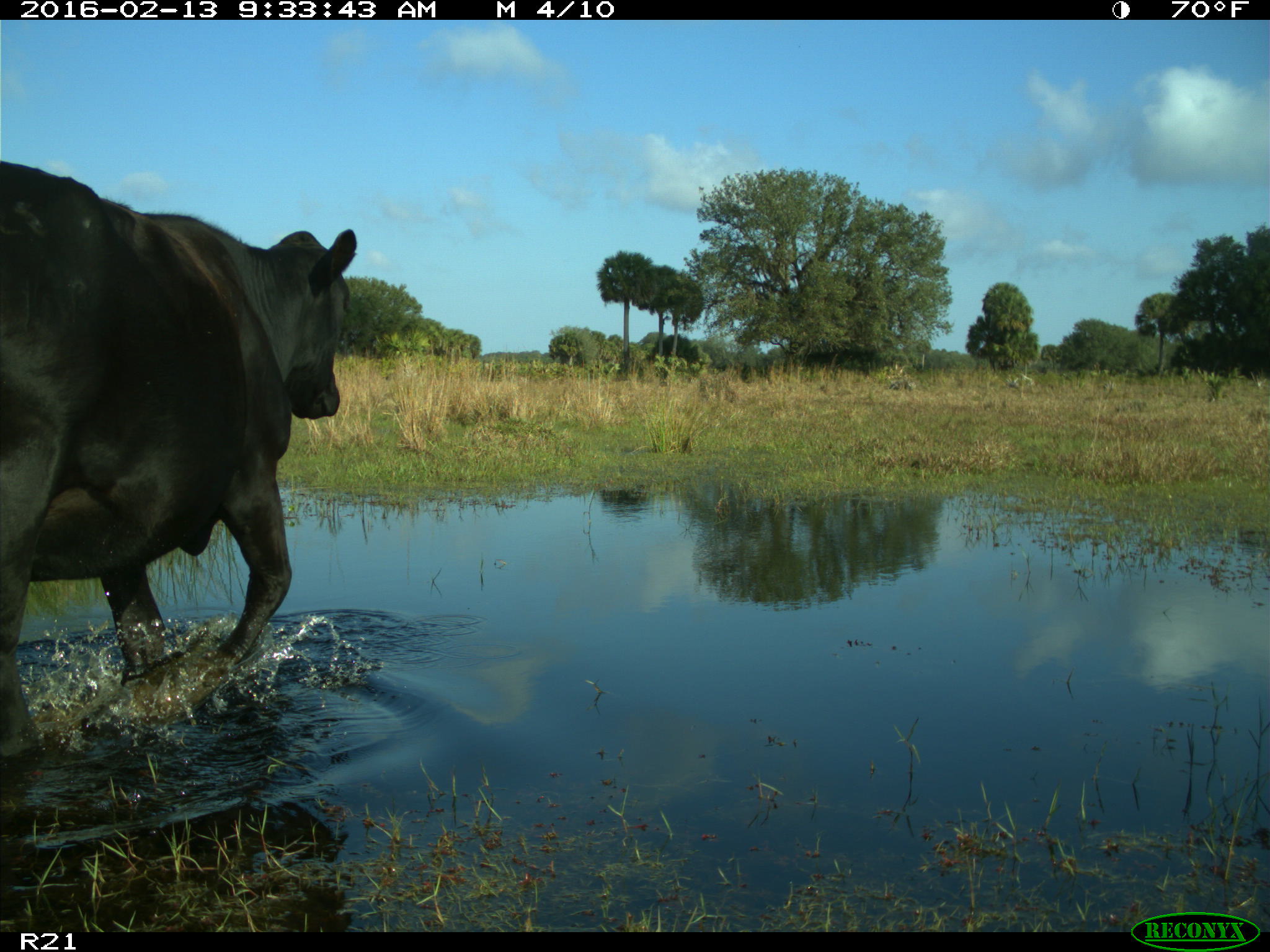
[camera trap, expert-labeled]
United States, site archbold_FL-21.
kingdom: Animalia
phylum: Chordata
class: Mammalia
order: Artiodactyla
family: Bovidae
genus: Bos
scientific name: Bos taurus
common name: domestic cow